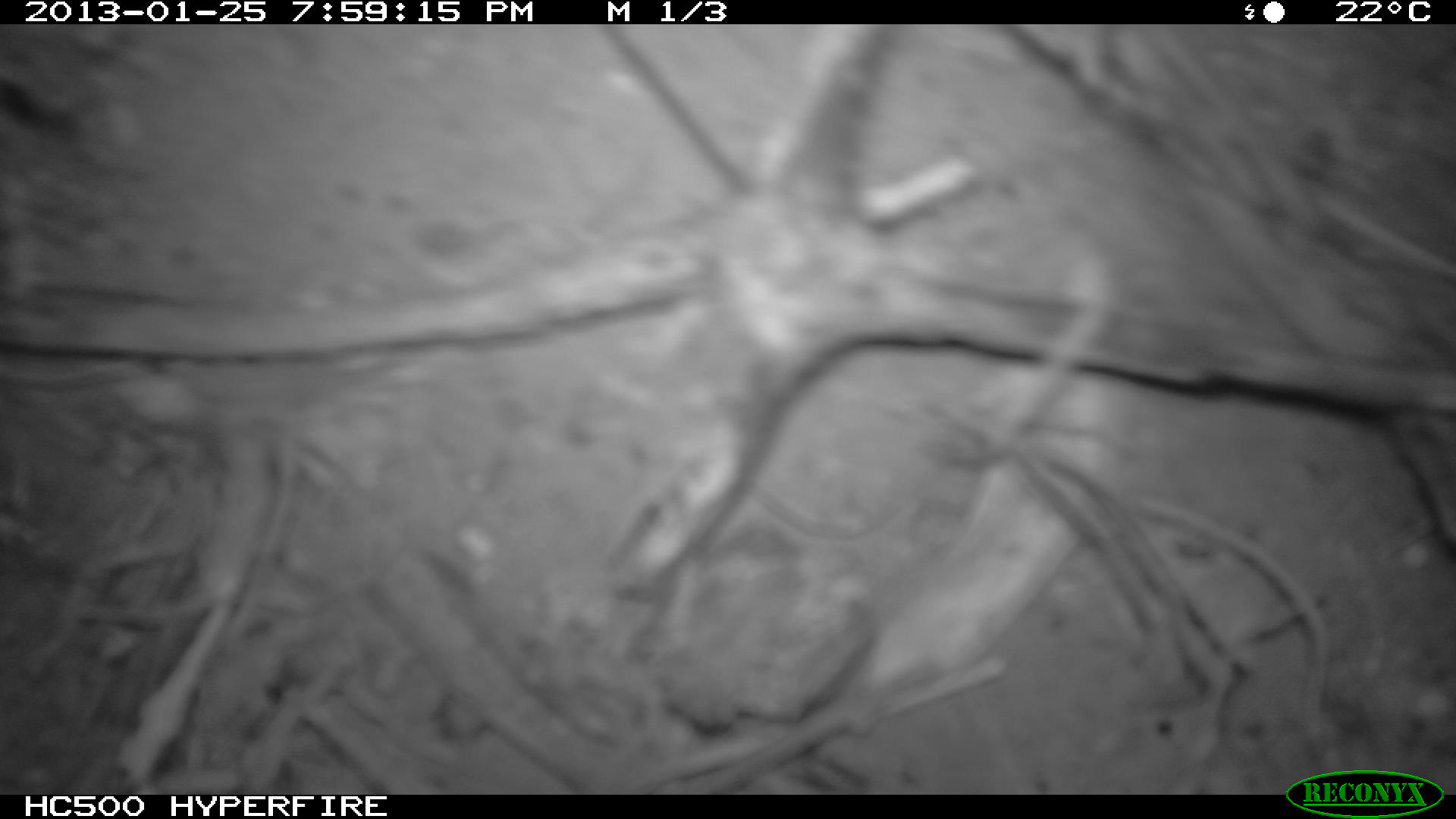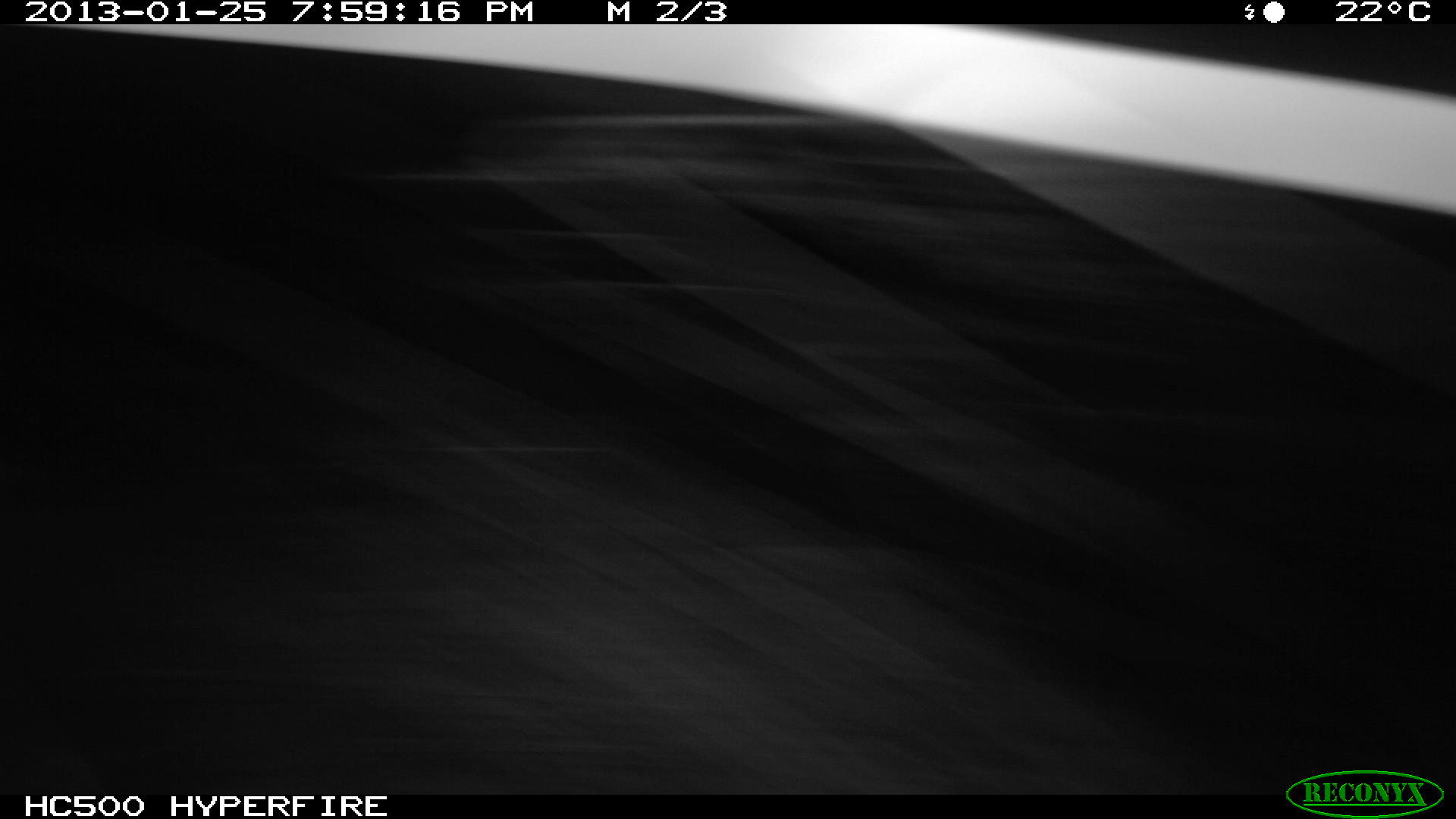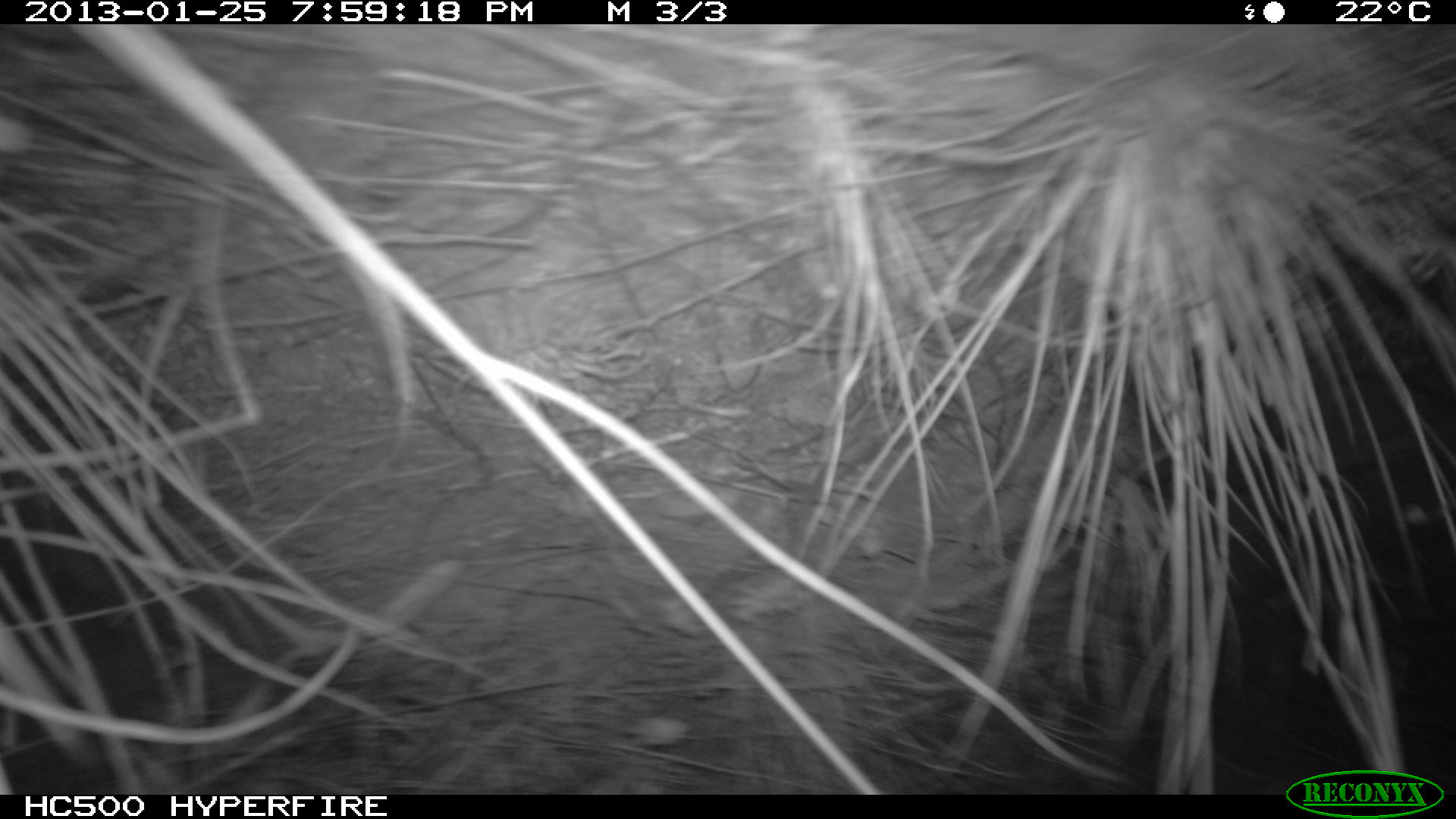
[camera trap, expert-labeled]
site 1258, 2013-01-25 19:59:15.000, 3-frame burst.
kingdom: Animalia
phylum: Chordata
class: Mammalia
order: Artiodactyla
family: Bovidae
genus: Syncerus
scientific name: Syncerus caffer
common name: african buffalo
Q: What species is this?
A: Syncerus caffer (african buffalo).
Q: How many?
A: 1.